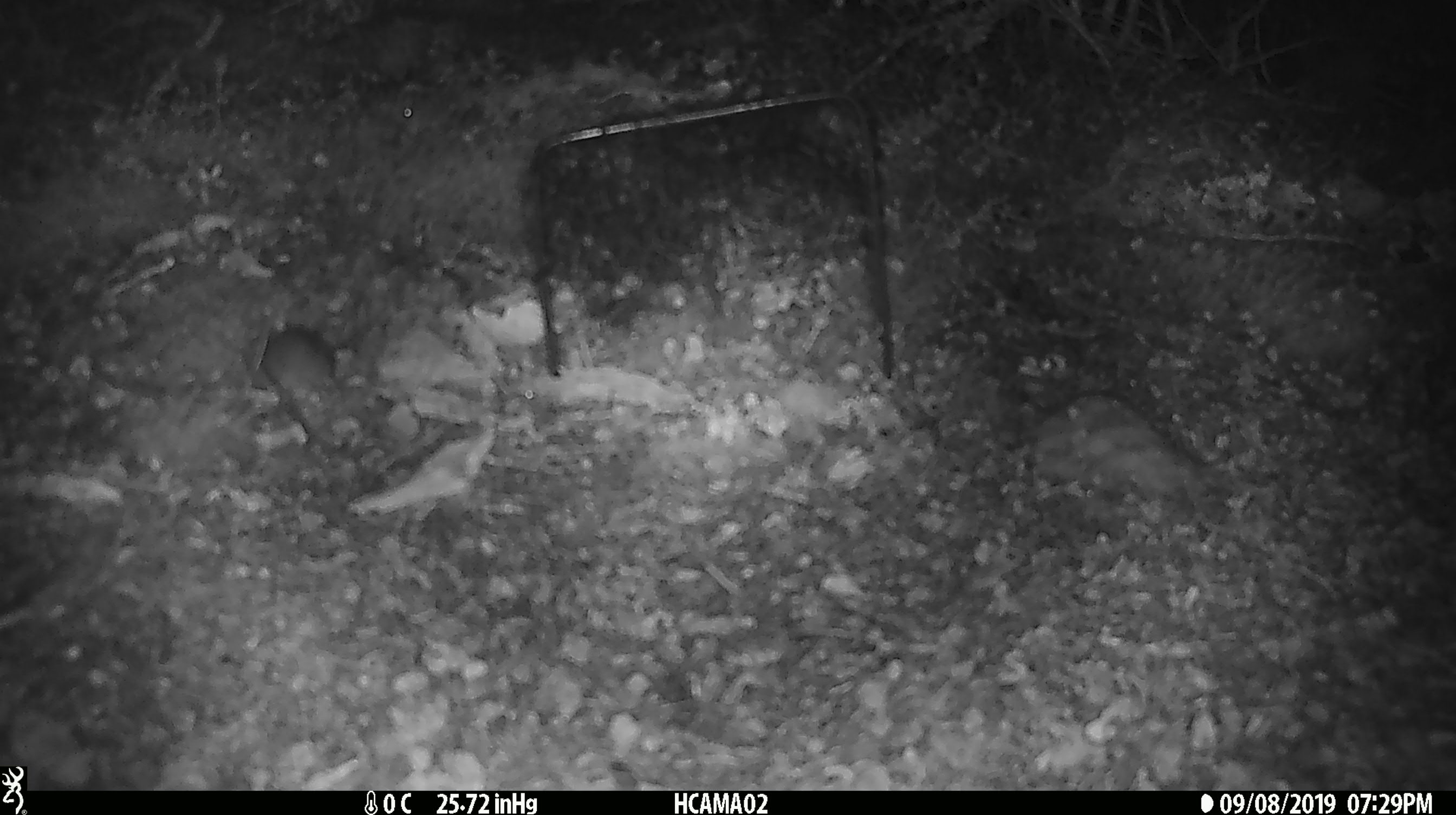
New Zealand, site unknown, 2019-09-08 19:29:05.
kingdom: Animalia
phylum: Chordata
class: Mammalia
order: Rodentia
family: Muridae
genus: Mus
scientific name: Mus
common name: mouse